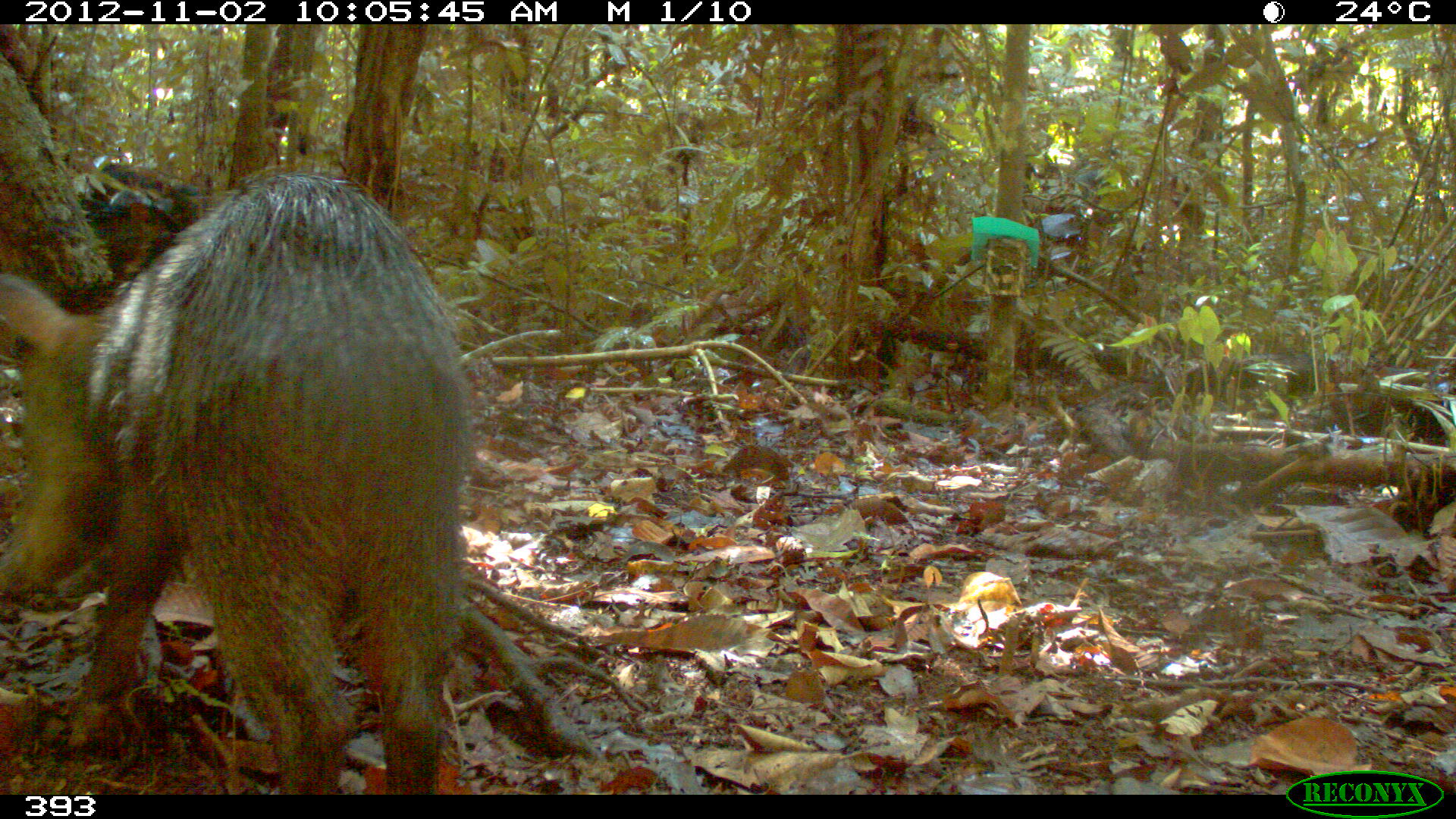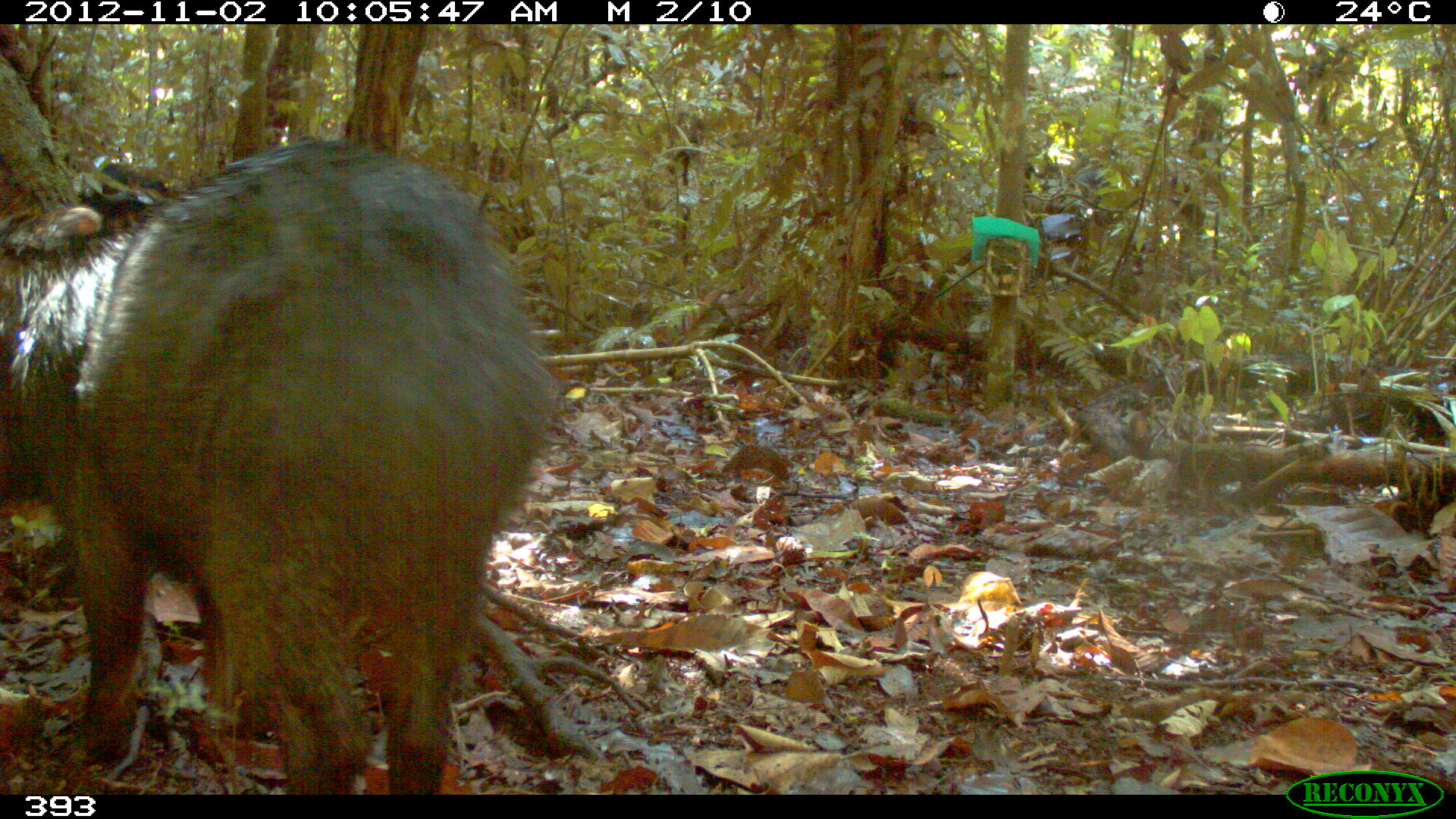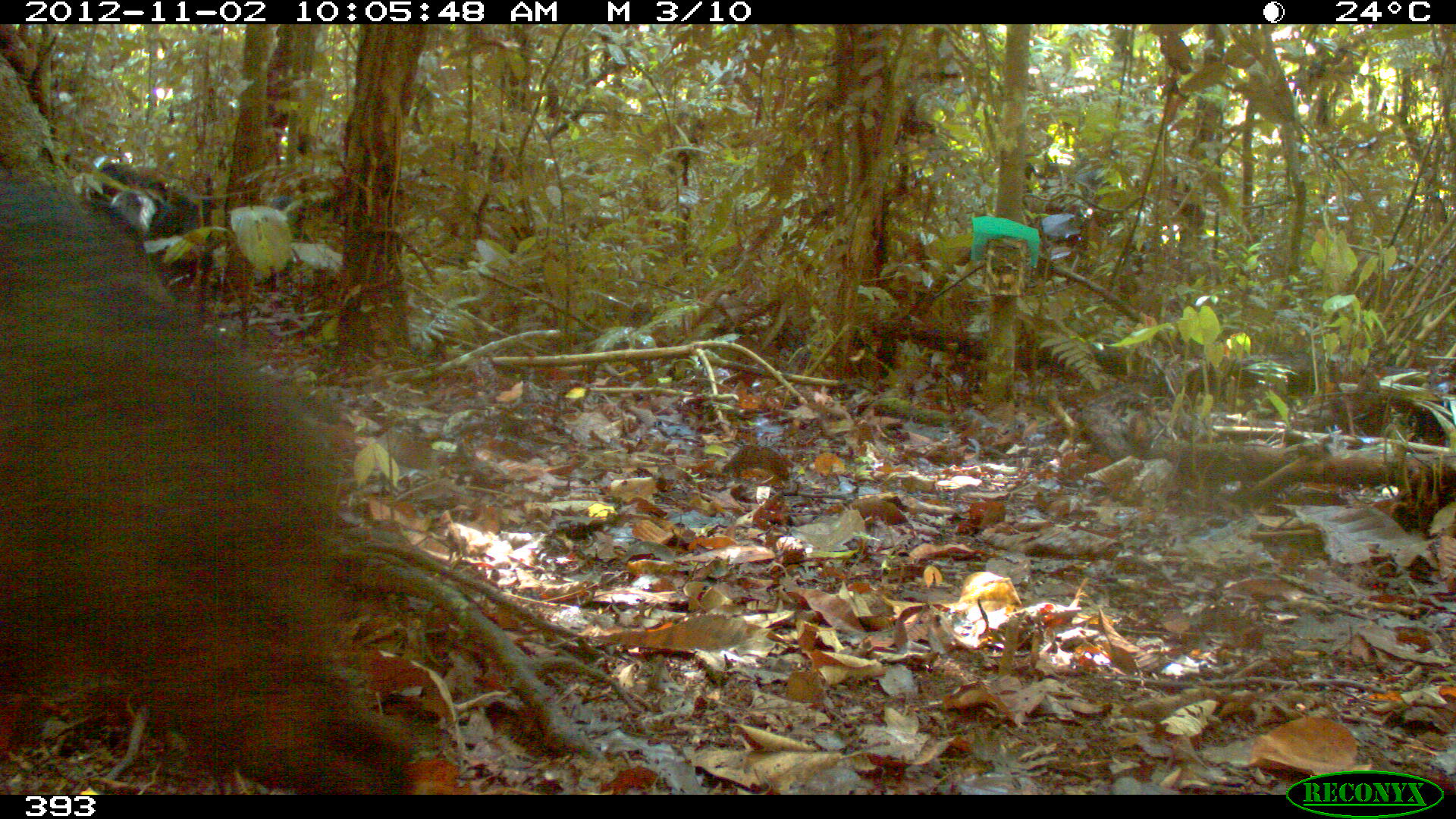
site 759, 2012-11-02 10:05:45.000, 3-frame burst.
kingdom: Animalia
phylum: Chordata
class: Mammalia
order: Artiodactyla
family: Tayassuidae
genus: Tayassu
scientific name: Tayassu pecari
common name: white-lipped peccary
Tayassu pecari (white-lipped peccary).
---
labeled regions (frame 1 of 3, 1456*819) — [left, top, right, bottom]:
tayassu pecari: [0, 172, 474, 794]; [78, 161, 206, 234]; [101, 189, 176, 274]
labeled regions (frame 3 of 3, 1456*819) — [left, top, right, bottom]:
tayassu pecari: [0, 176, 420, 794]; [111, 184, 200, 273]; [89, 161, 152, 206]